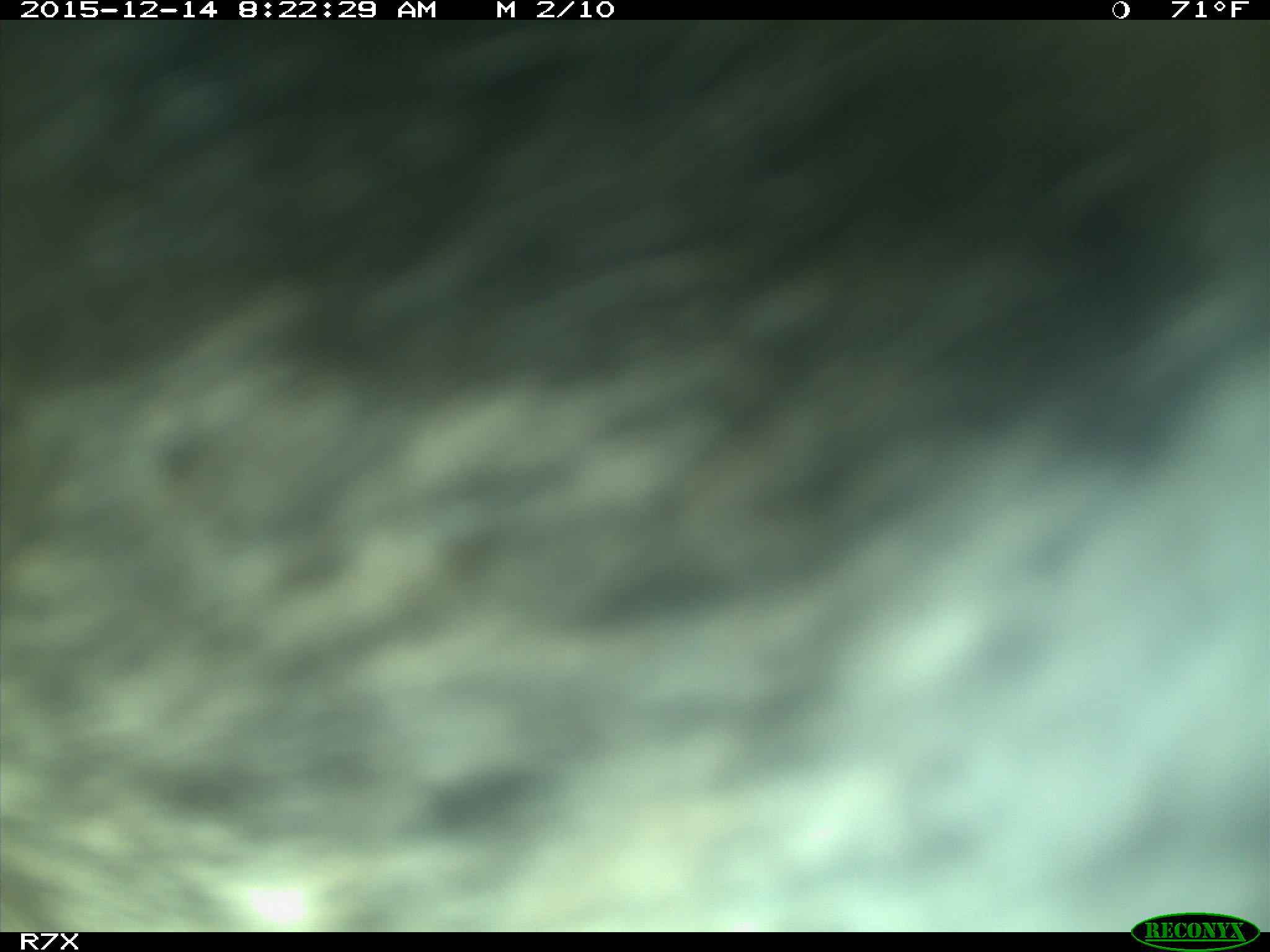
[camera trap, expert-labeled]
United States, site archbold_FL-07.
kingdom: Animalia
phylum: Chordata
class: Mammalia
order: Artiodactyla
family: Bovidae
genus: Bos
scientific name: Bos taurus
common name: domestic cow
Bos taurus (domestic cow).